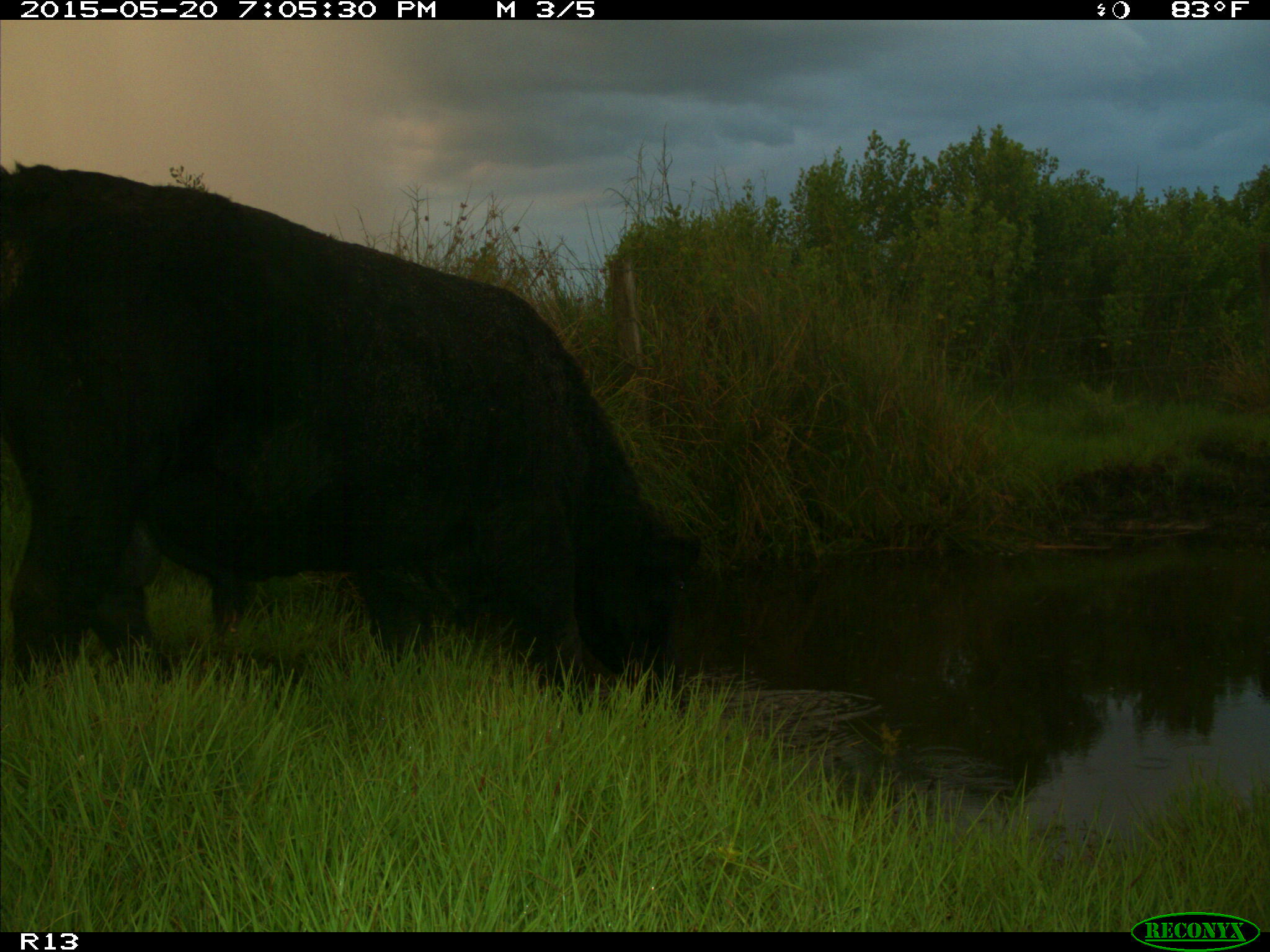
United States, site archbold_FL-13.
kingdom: Animalia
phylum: Chordata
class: Mammalia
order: Artiodactyla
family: Bovidae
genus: Bos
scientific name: Bos taurus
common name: domestic cow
Bos taurus (domestic cow).